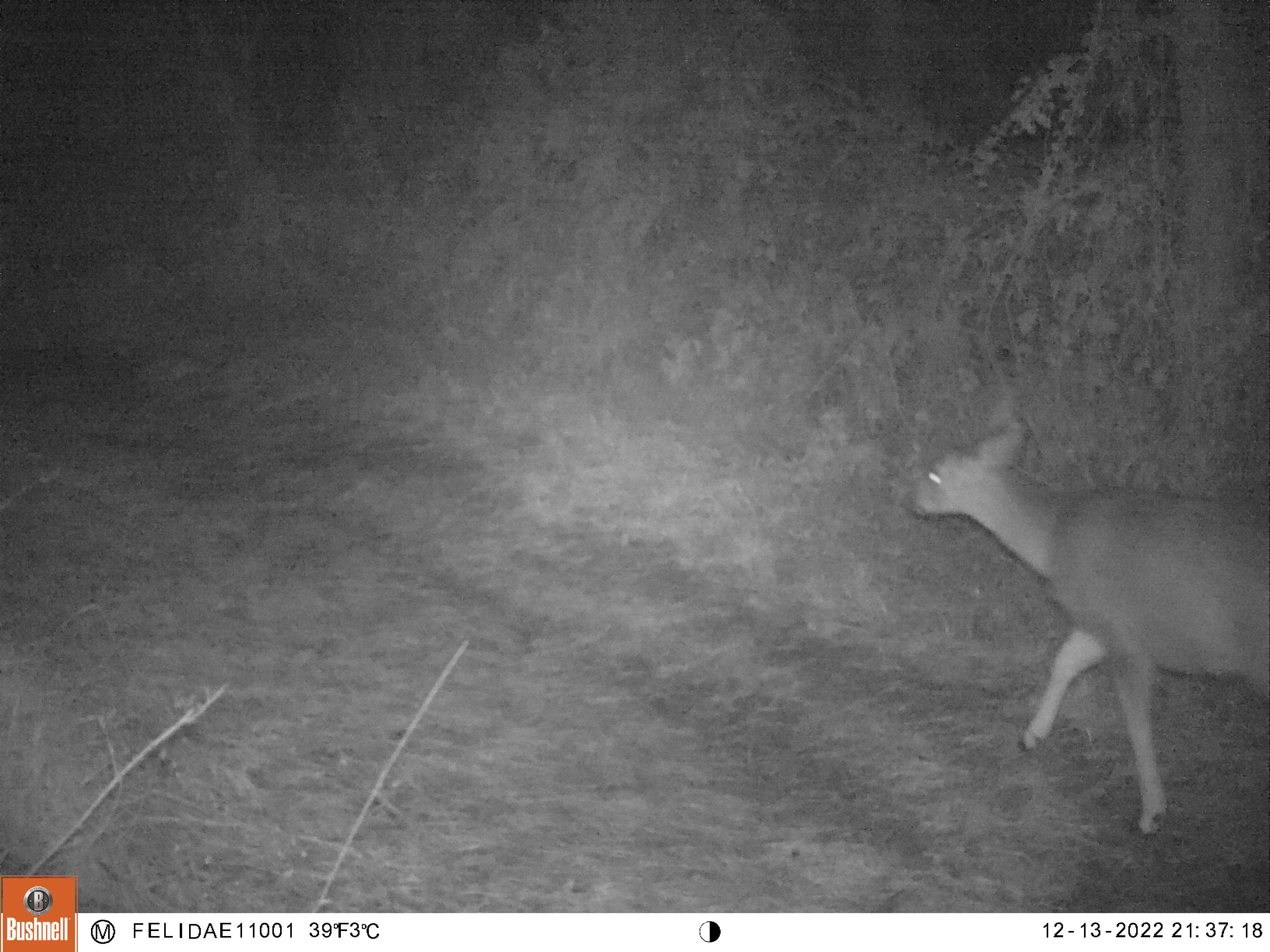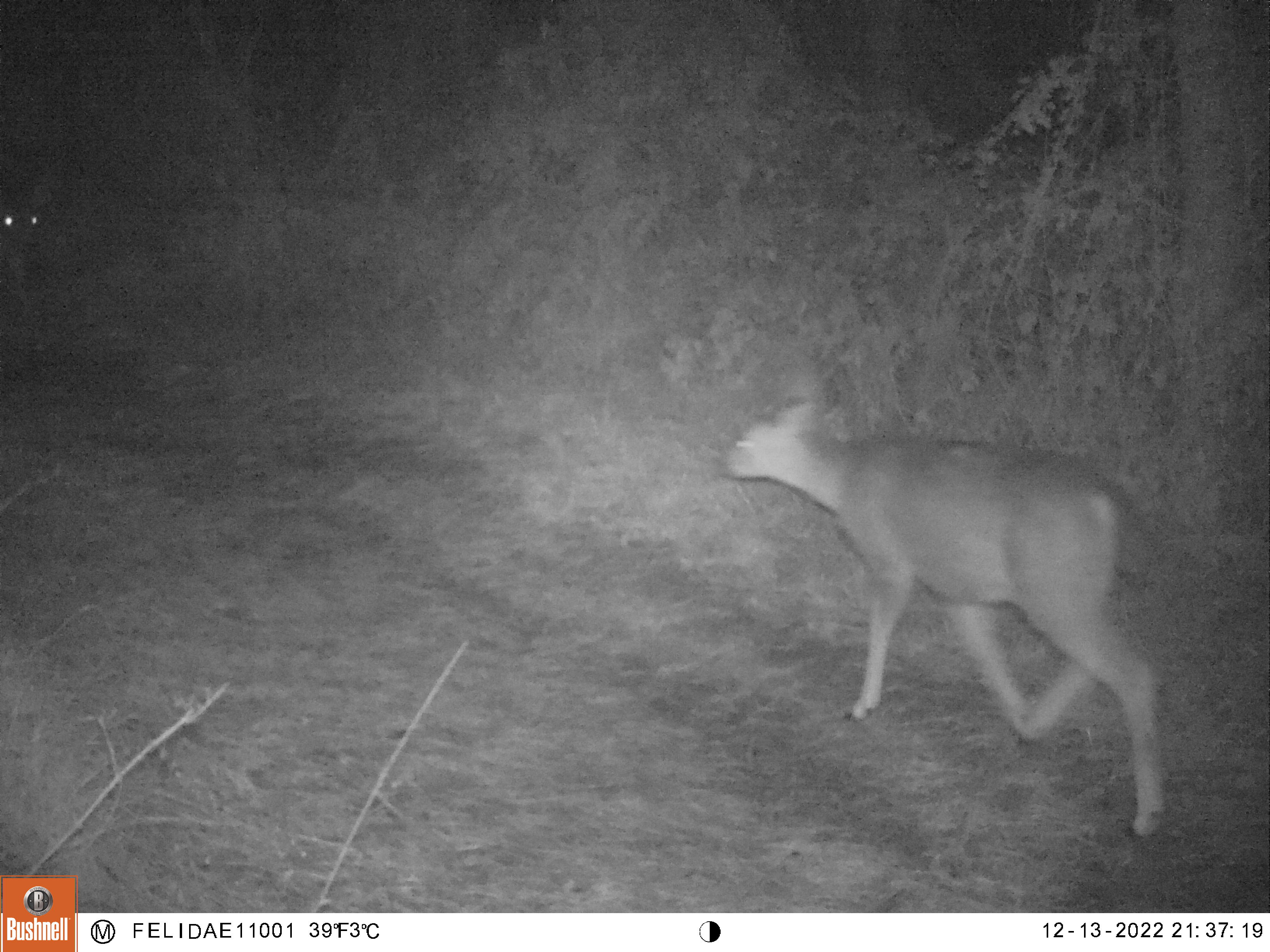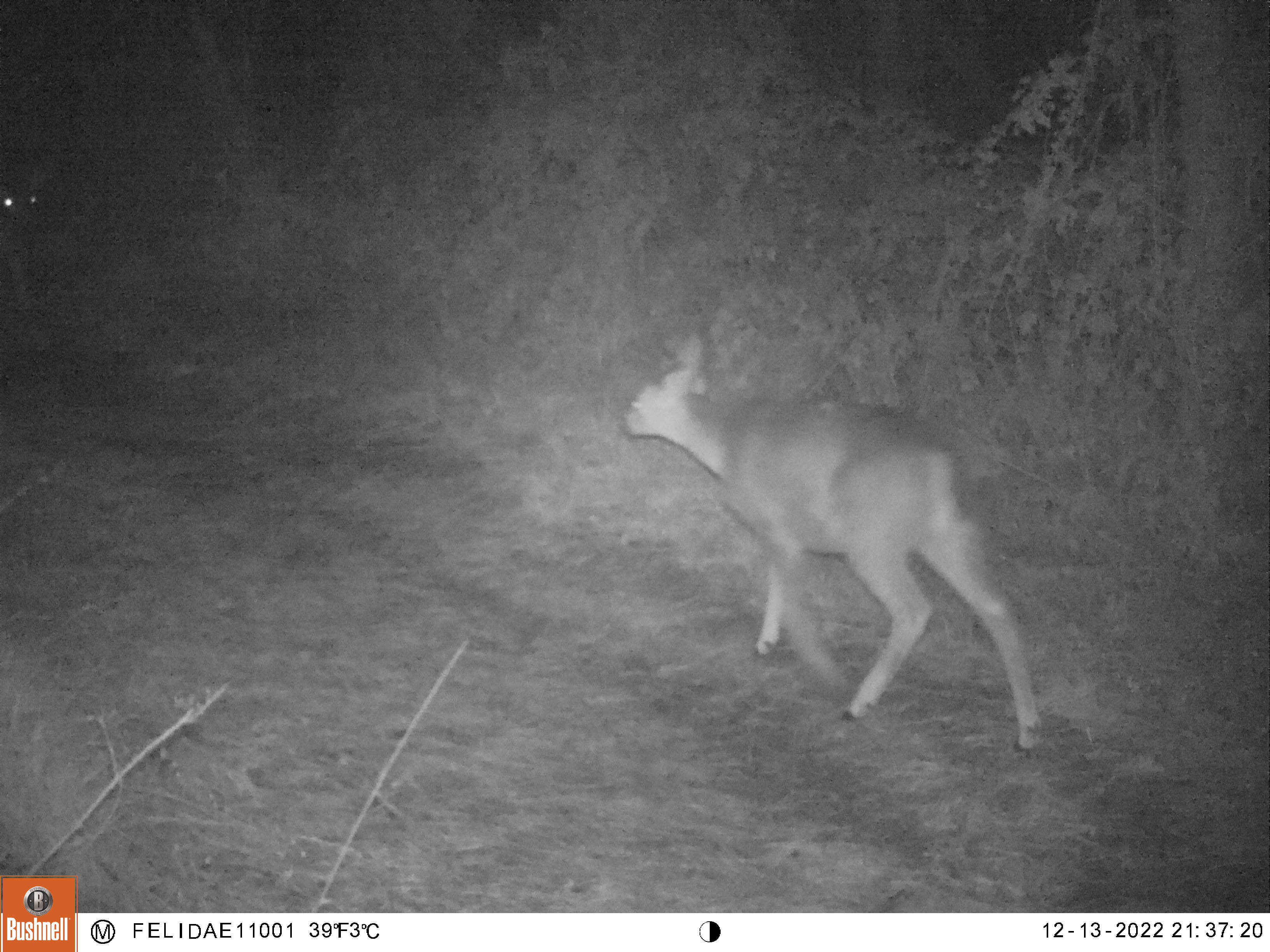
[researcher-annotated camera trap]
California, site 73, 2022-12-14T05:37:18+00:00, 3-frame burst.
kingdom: Animalia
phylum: Chordata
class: Mammalia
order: Artiodactyla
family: Cervidae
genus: Odocoileus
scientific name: Odocoileus hemionus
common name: mule deer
Mule deer (Odocoileus hemionus).